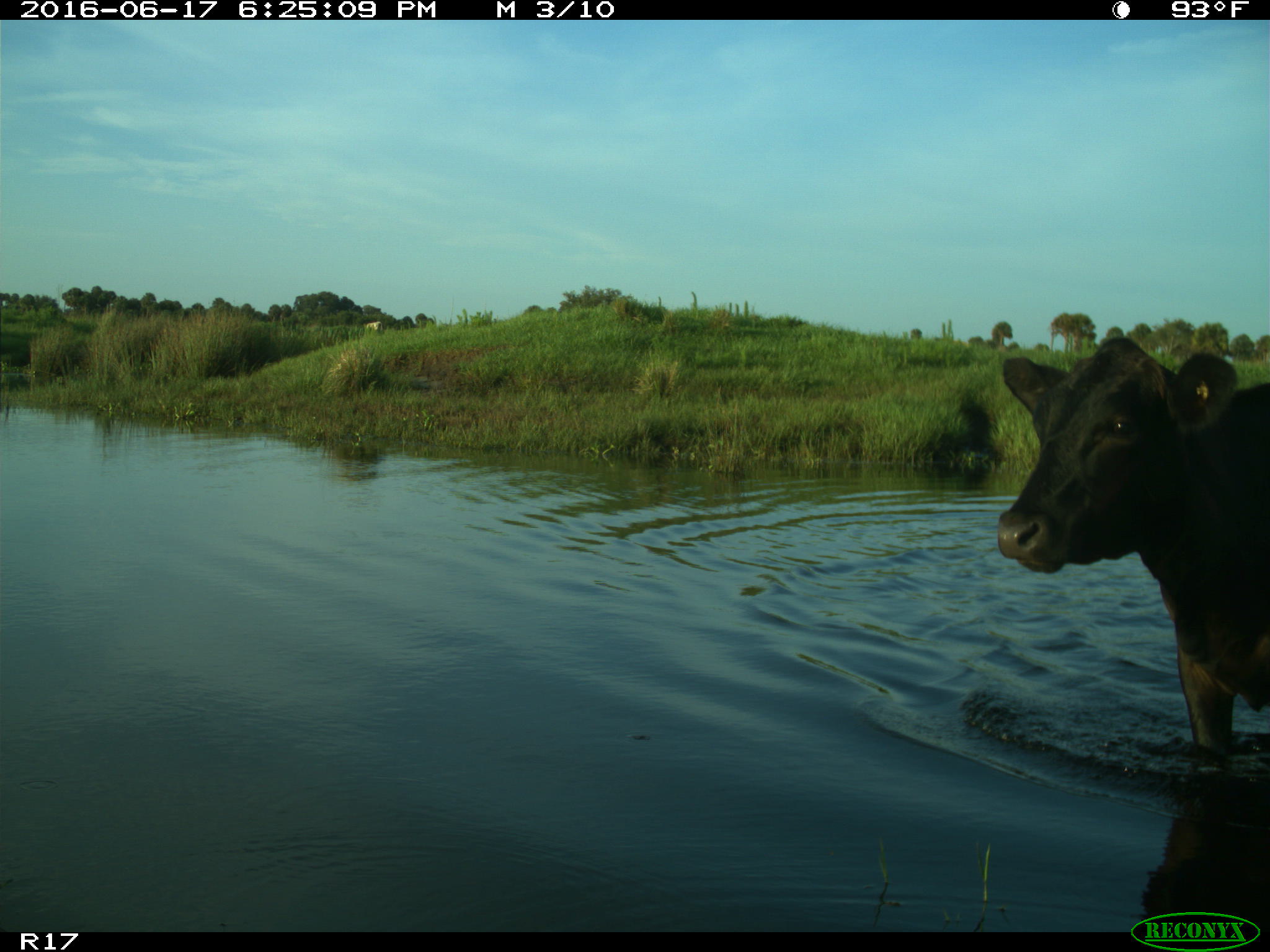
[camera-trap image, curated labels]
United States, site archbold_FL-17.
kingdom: Animalia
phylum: Chordata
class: Mammalia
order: Artiodactyla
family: Bovidae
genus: Bos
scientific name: Bos taurus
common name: domestic cow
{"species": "Bos taurus (domestic cow)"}